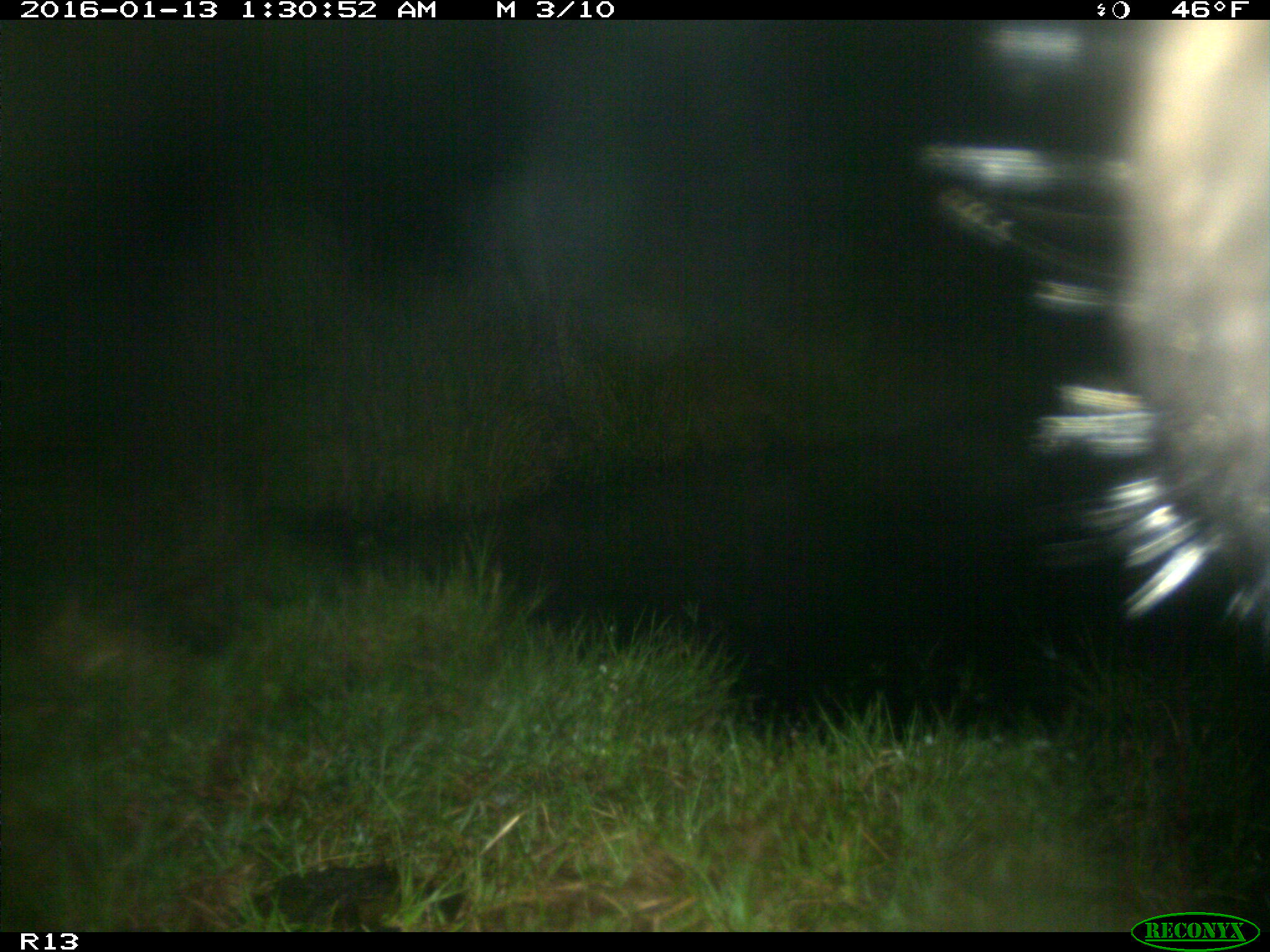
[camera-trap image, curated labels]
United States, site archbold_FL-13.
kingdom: Animalia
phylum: Chordata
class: Mammalia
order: Artiodactyla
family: Bovidae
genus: Bos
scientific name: Bos taurus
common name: domestic cow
Bos taurus (domestic cow).